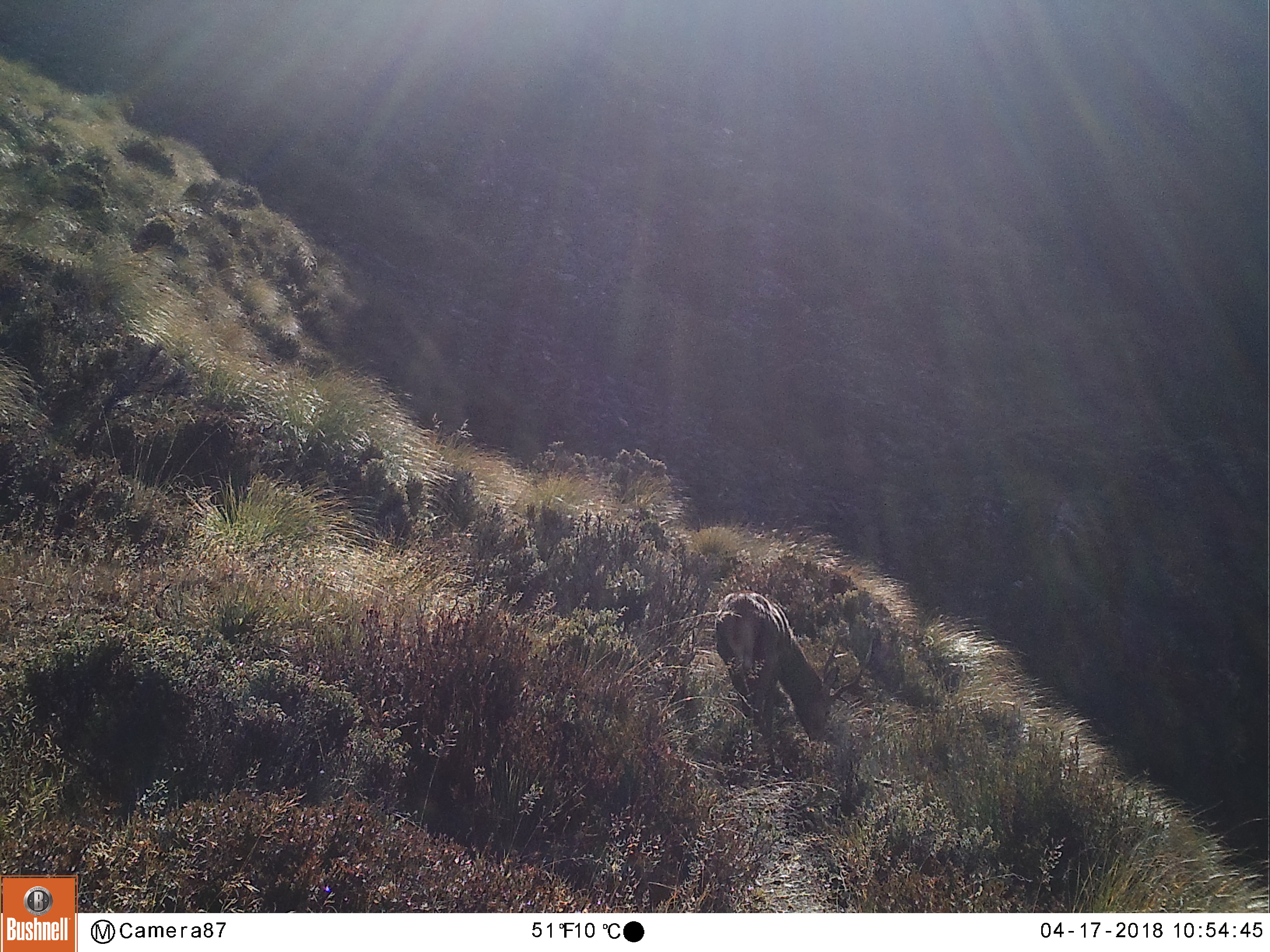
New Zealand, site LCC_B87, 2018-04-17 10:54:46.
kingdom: Animalia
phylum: Chordata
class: Mammalia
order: Artiodactyla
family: Cervidae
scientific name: Cervidae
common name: deer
Deer (Cervidae).